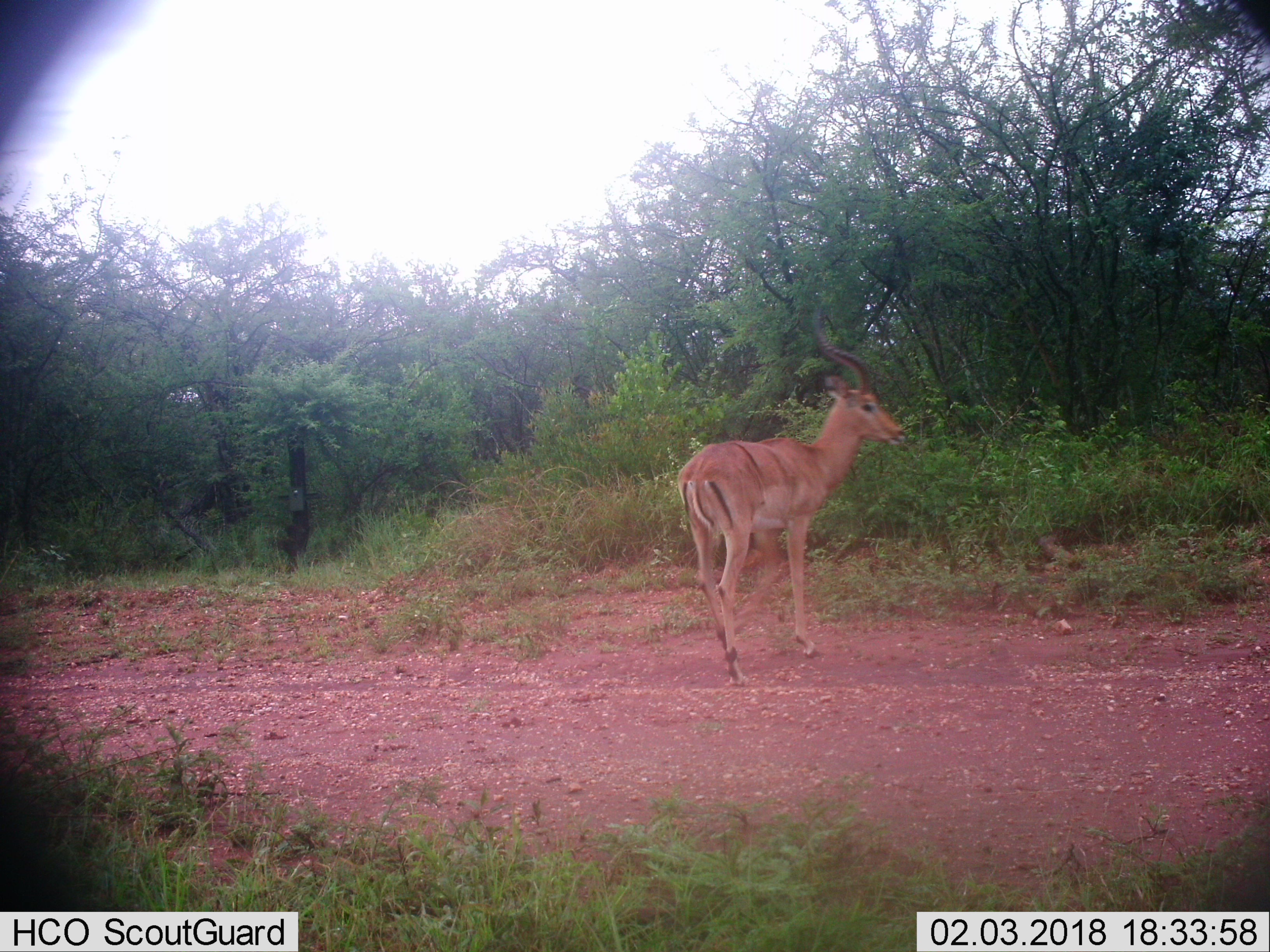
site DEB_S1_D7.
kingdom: Animalia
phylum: Chordata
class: Mammalia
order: Artiodactyla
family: Bovidae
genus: Aepyceros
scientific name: Aepyceros melampus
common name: impala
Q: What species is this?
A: Impala (Aepyceros melampus).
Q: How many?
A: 1.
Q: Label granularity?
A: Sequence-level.